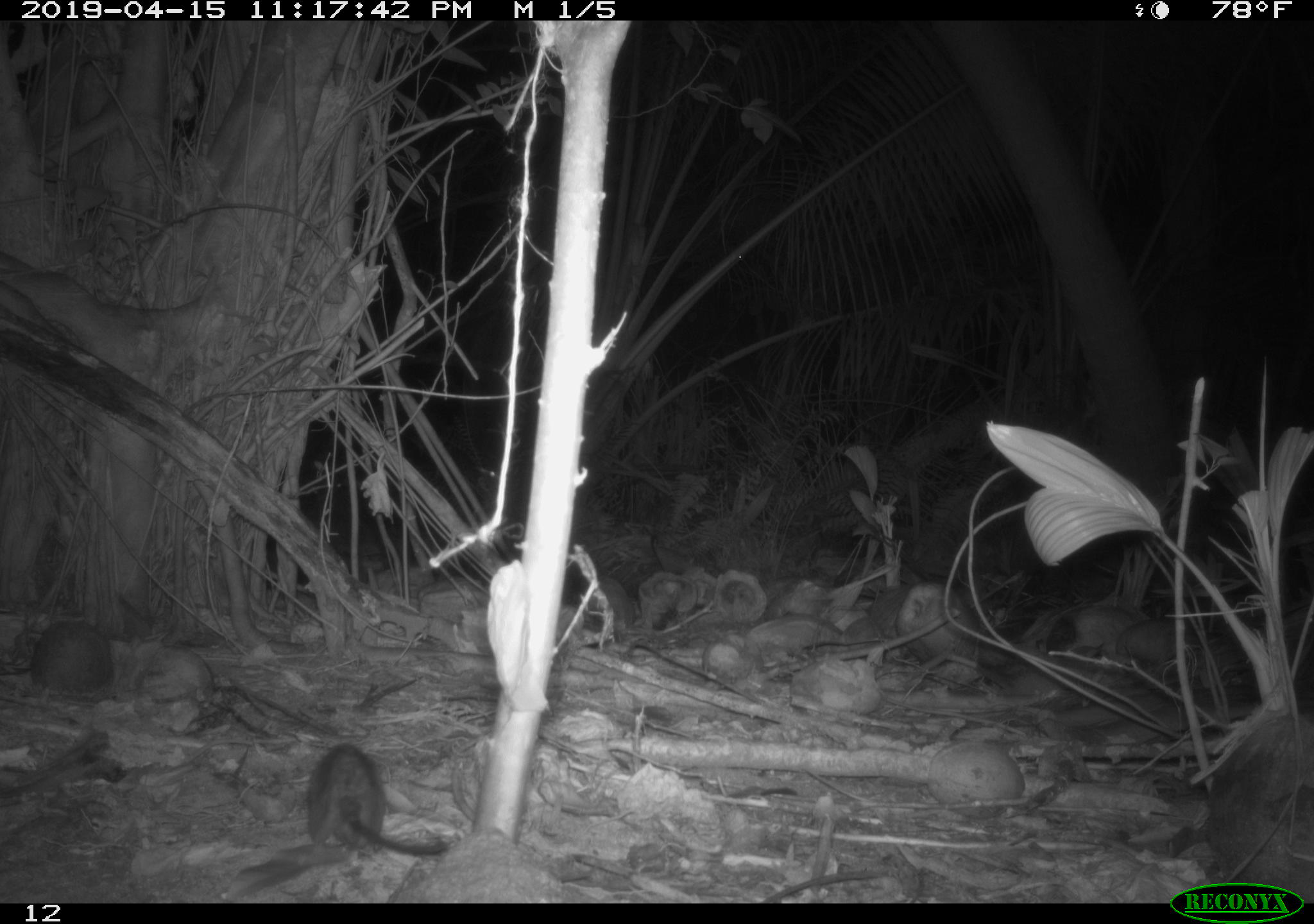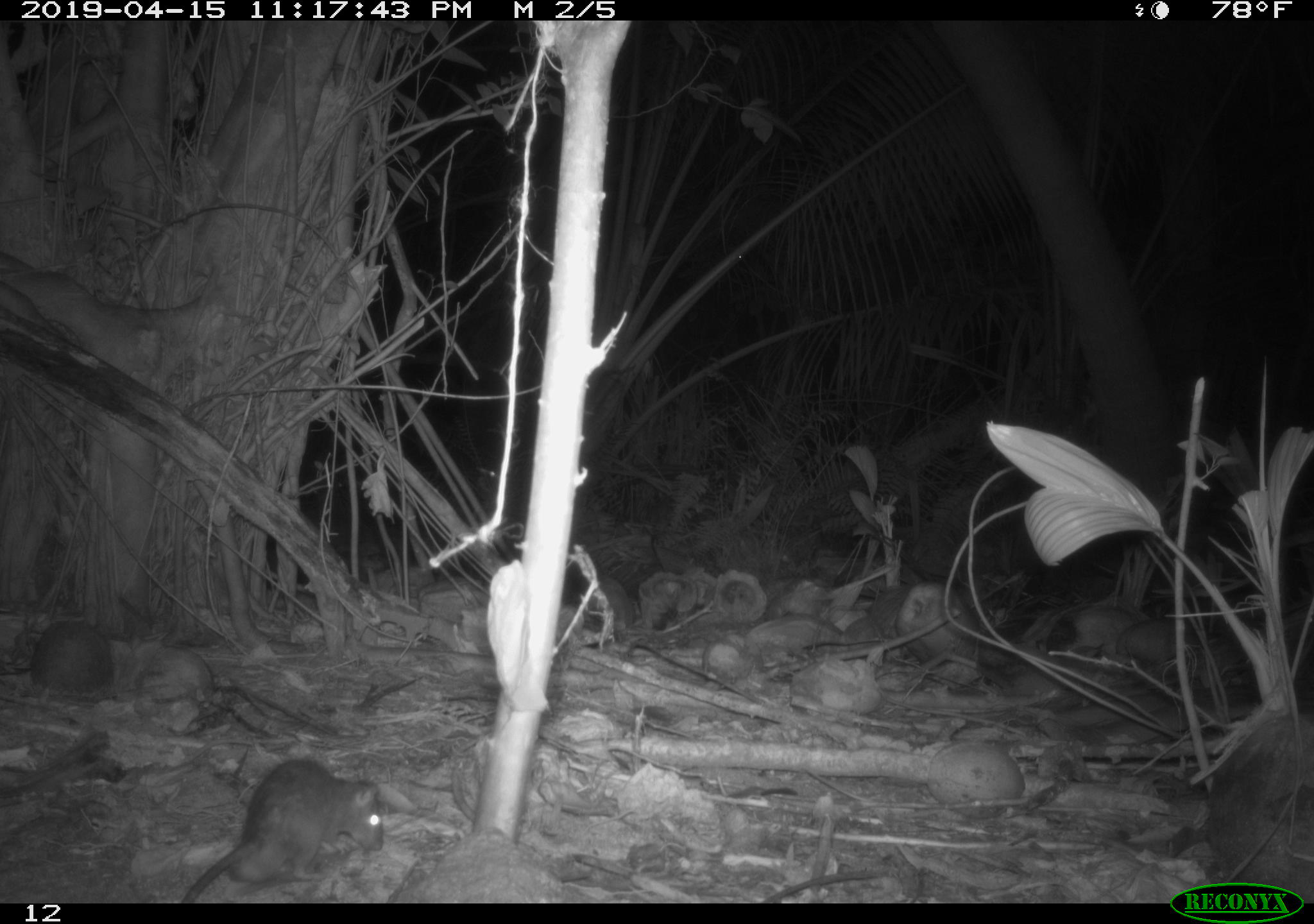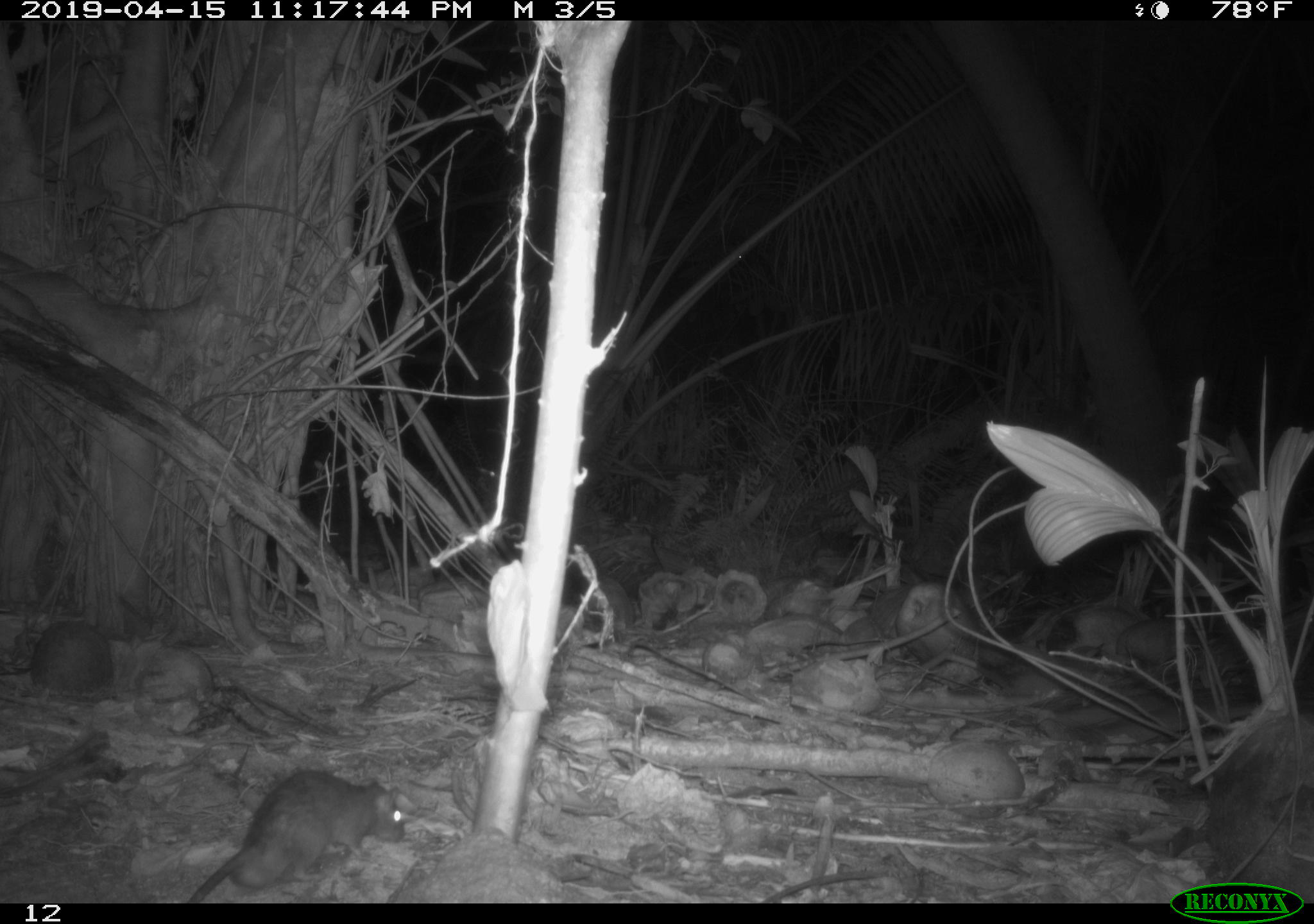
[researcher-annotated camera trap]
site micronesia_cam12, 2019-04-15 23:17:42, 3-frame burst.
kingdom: Animalia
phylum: Chordata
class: Mammalia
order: Rodentia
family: Muridae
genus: Rattus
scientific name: Rattus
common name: rat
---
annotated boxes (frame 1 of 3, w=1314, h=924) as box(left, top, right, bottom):
rat: box(297, 737, 459, 864)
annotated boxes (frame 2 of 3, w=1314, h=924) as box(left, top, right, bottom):
rat: box(182, 762, 400, 907)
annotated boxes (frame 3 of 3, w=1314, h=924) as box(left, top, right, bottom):
rat: box(179, 768, 406, 900)